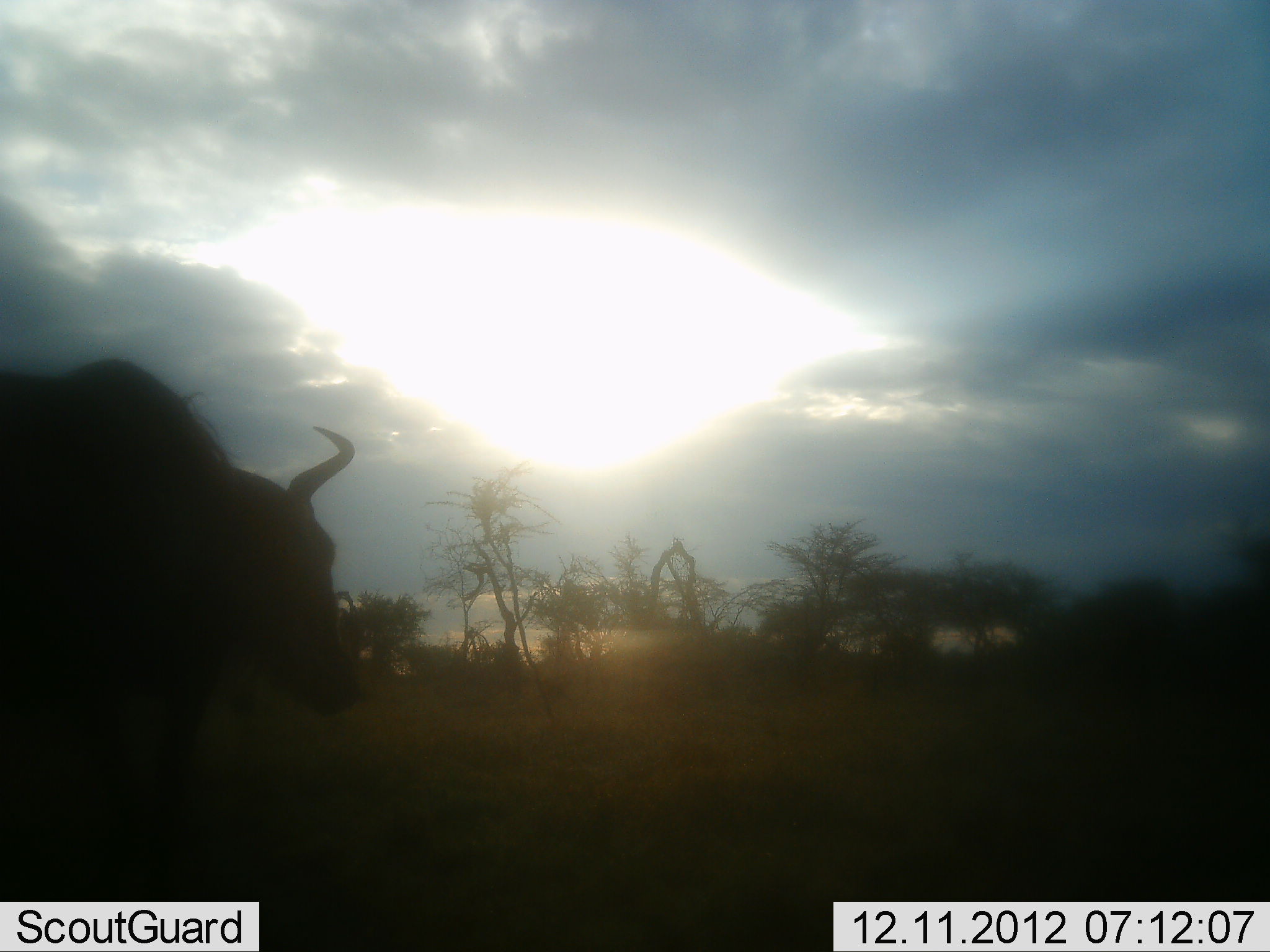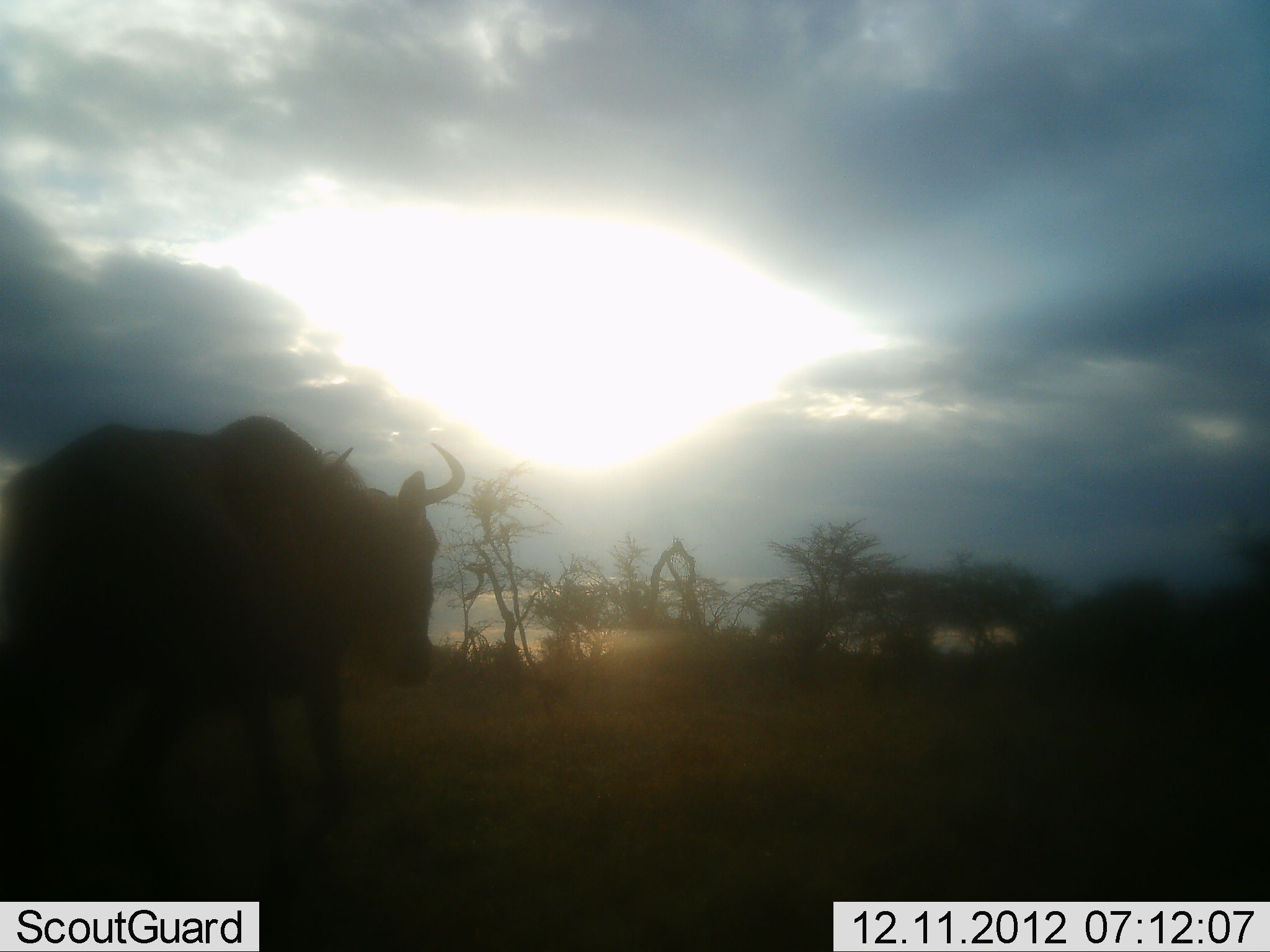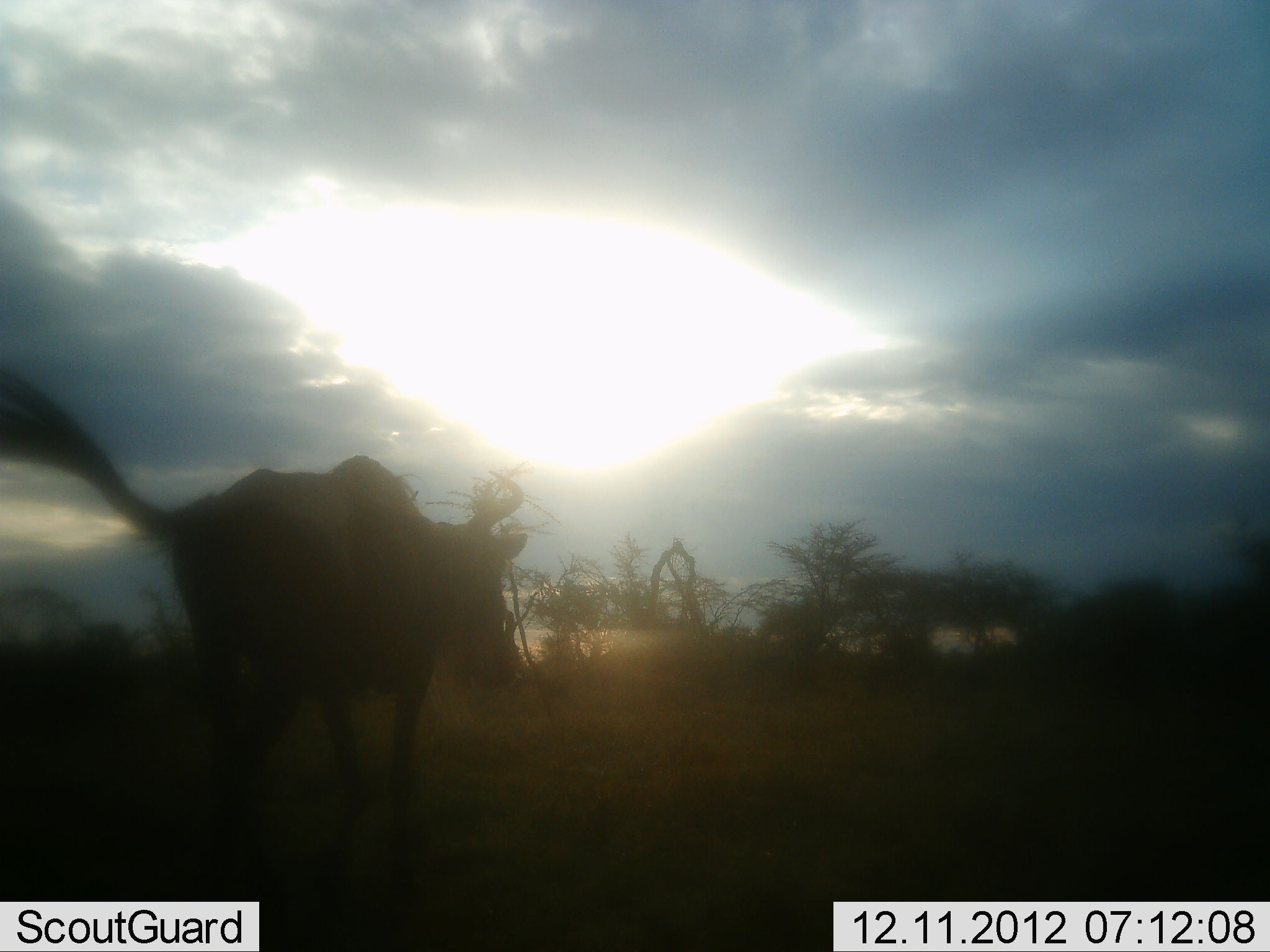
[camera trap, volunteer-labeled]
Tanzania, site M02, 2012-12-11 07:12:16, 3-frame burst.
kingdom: Animalia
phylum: Chordata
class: Mammalia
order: Artiodactyla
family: Bovidae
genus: Connochaetes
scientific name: Connochaetes taurinus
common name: blue wildebeest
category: wildebeest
Wildebeest (blue wildebeest) (Connochaetes taurinus), count 1. Behavior (volunteer vote fractions): standing 12%, resting 0%, moving 94%, interacting 3%. Young present (vote fraction): 0%. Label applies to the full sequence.